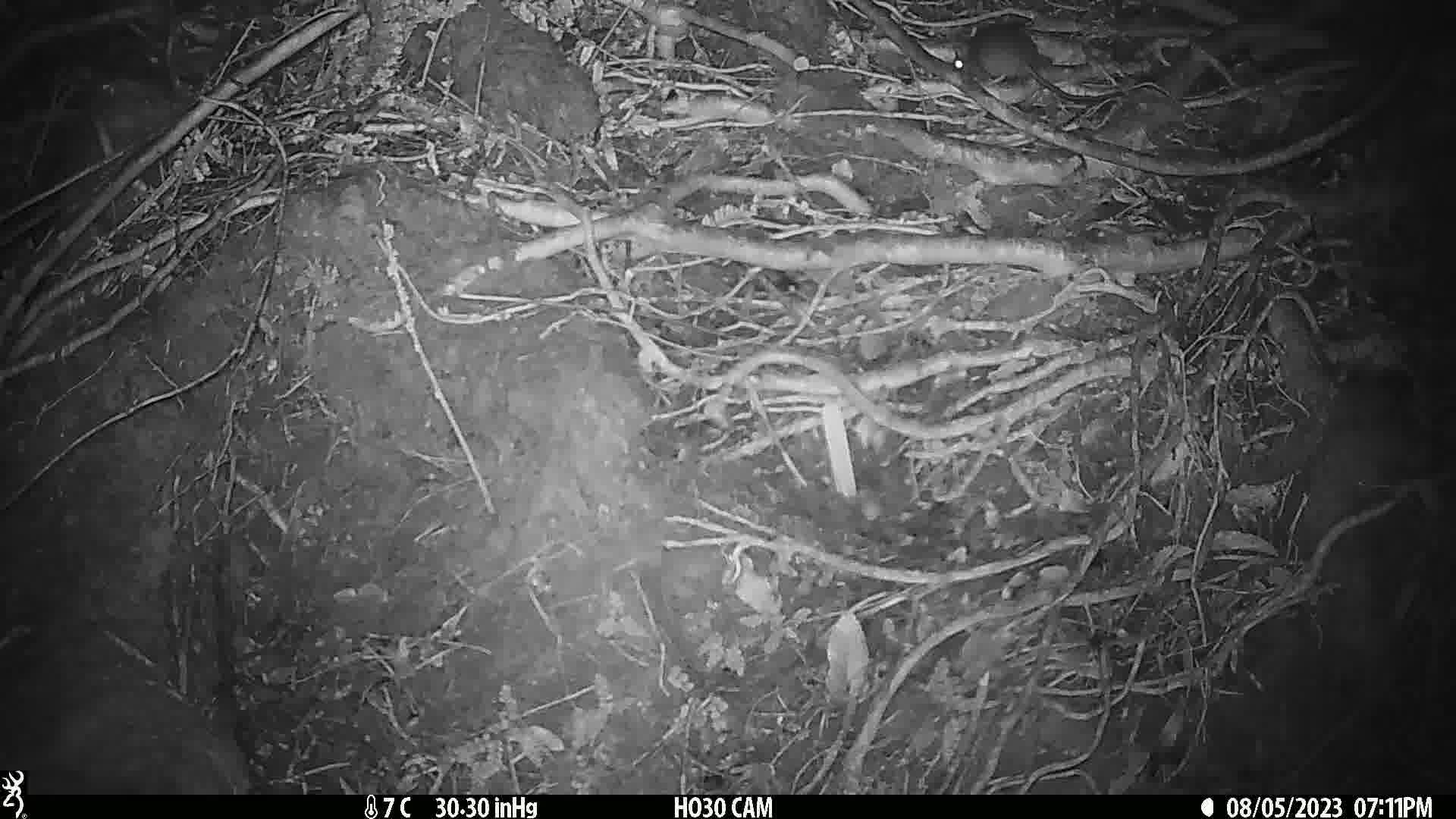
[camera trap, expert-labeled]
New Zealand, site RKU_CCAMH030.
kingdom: Animalia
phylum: Chordata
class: Mammalia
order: Rodentia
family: Muridae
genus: Rattus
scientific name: Rattus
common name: rat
Rat (Rattus).